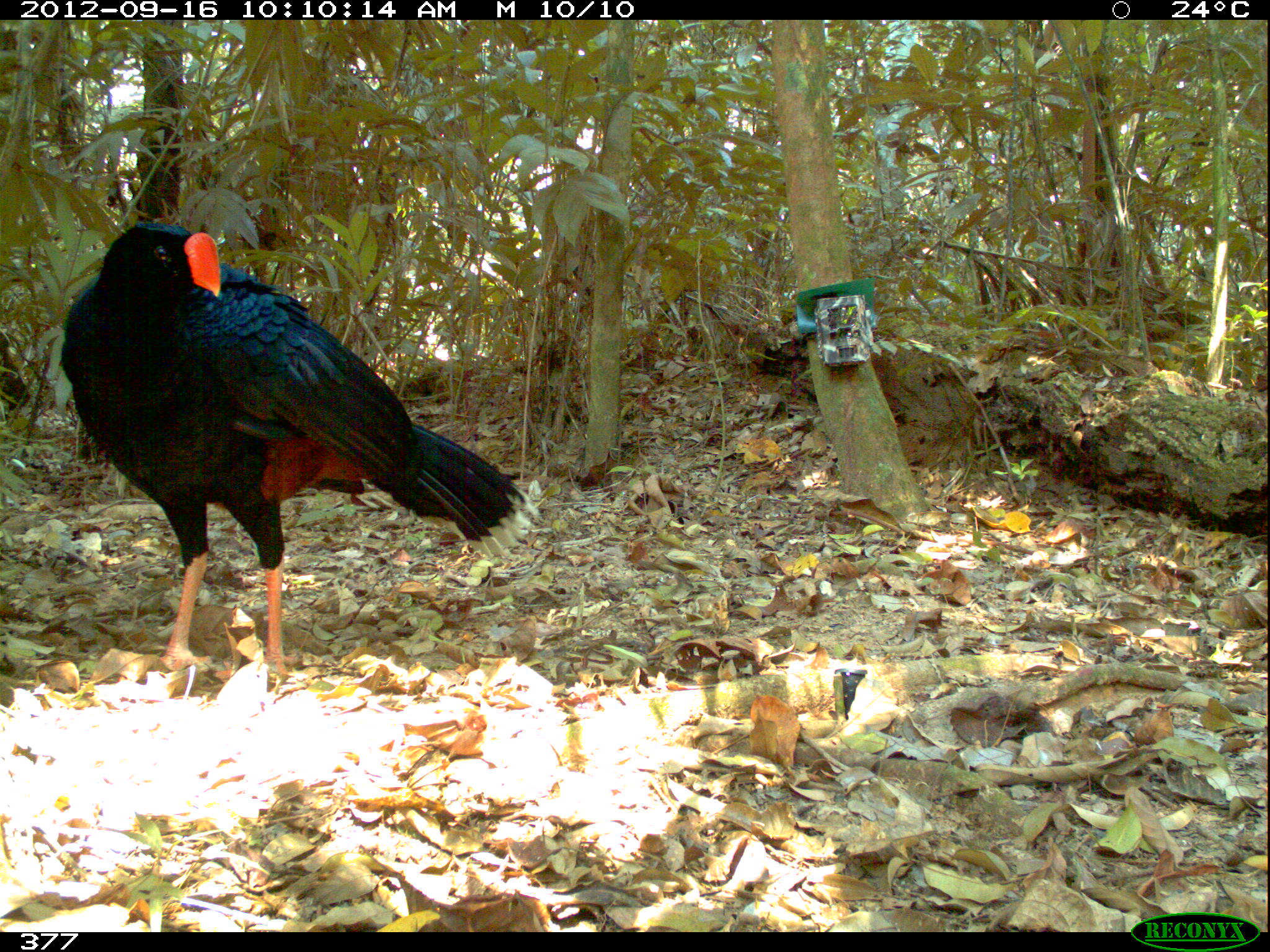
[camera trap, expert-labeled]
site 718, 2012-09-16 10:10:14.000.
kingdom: Animalia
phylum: Chordata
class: Aves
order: Galliformes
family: Cracidae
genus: Mitu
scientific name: Mitu tuberosum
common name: razor-billed curassow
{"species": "Mitu tuberosum (razor-billed curassow)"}